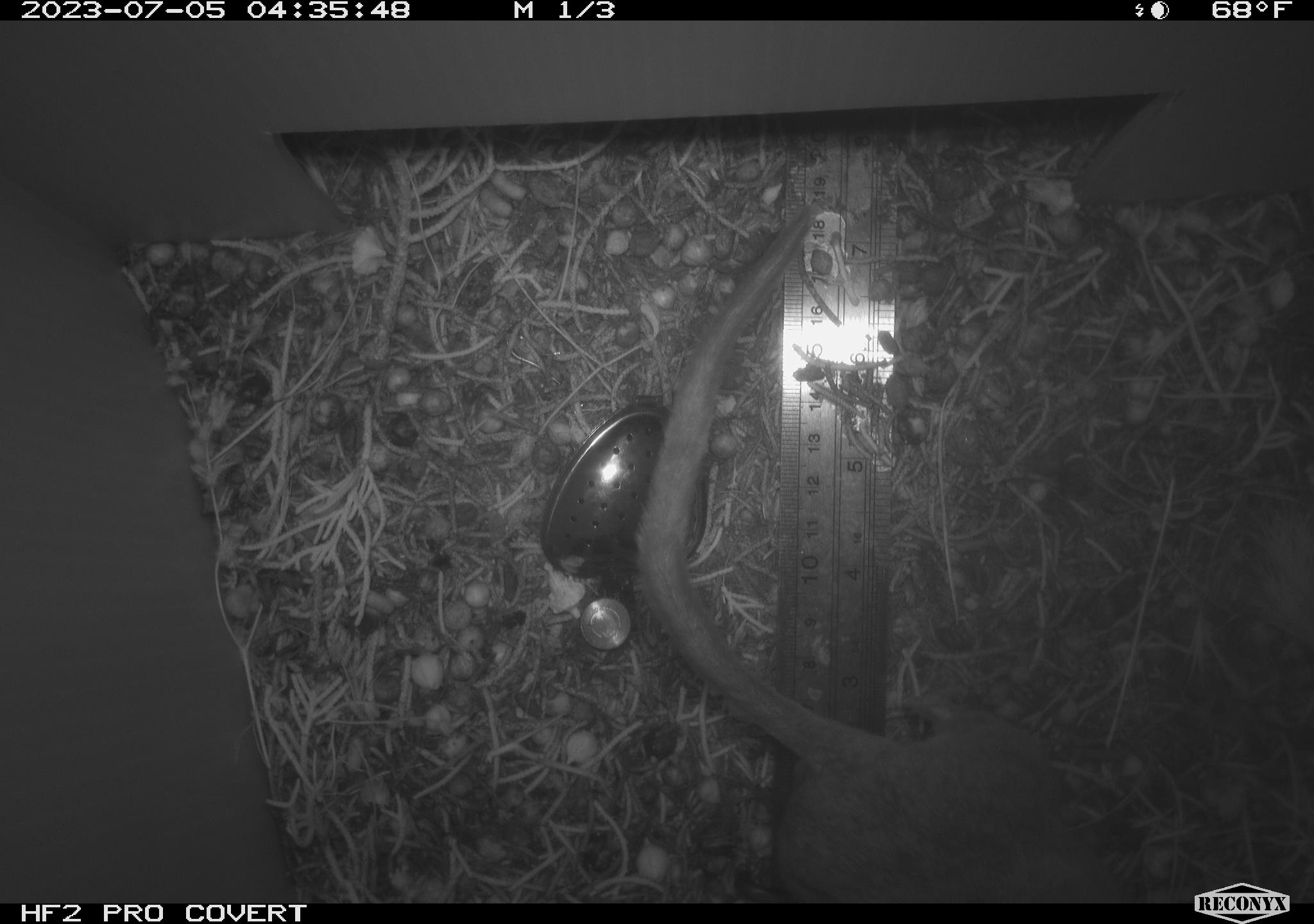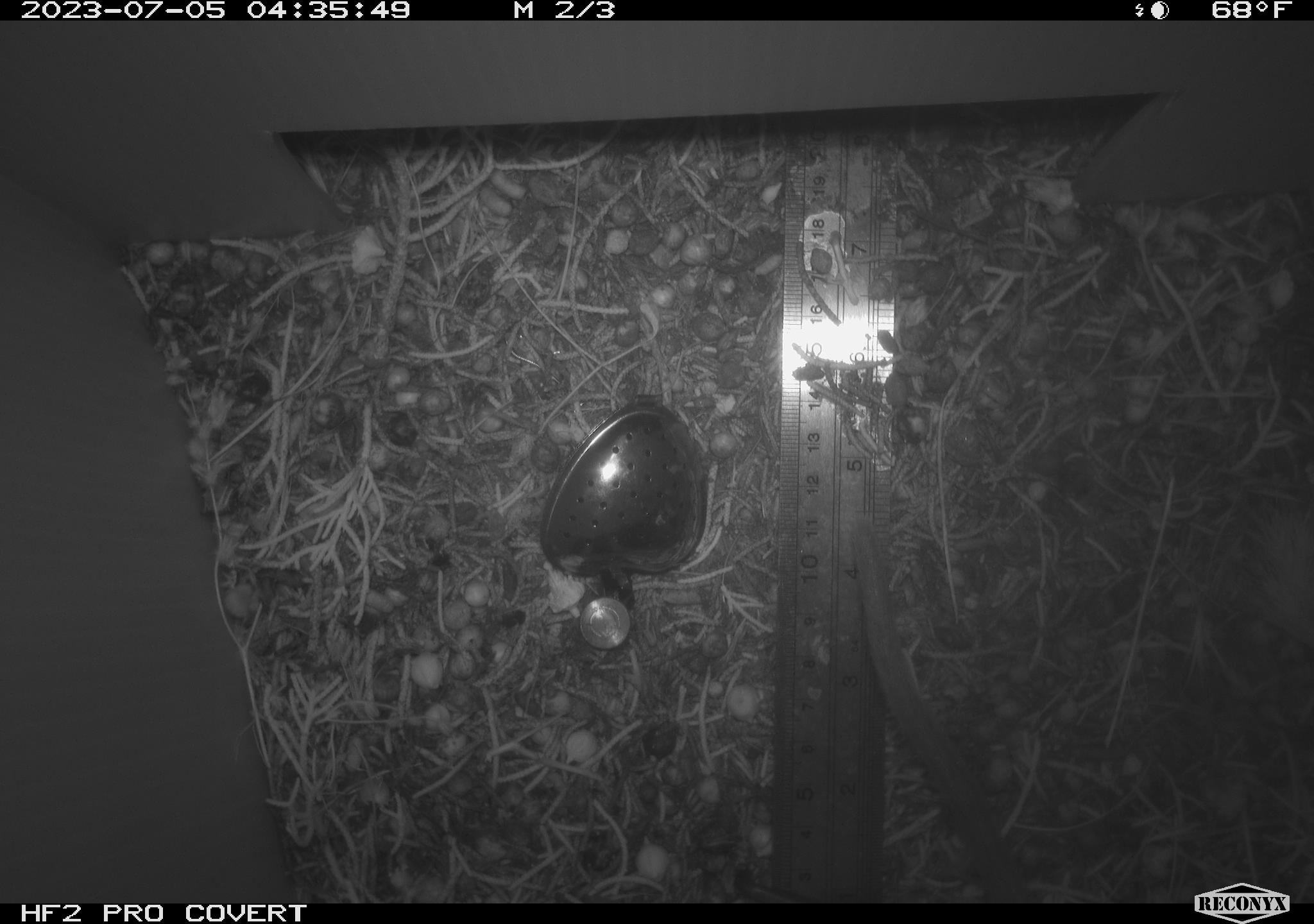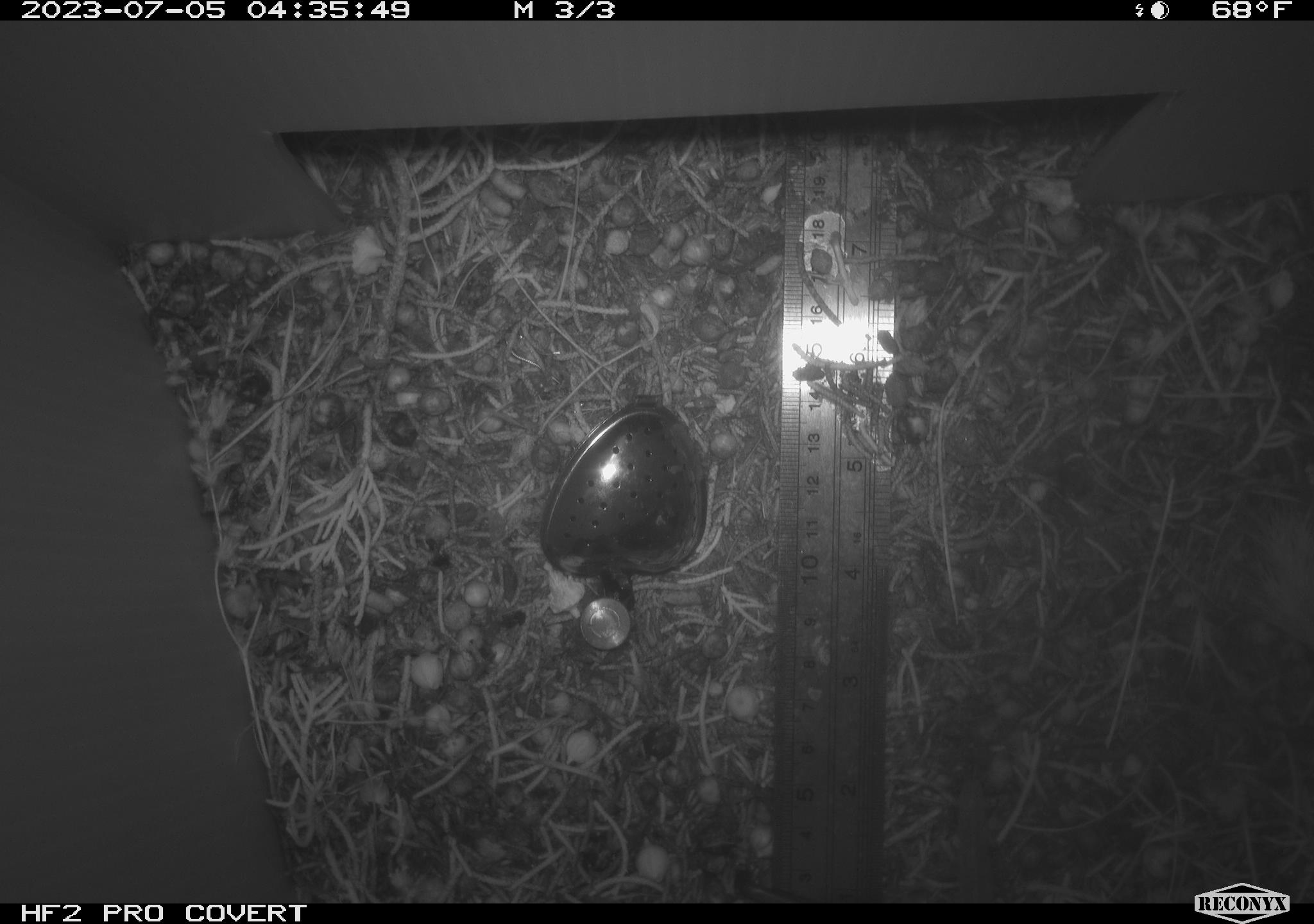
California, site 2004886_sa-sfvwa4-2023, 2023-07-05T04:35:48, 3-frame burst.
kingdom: Animalia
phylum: Chordata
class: Mammalia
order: Rodentia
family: Cricetidae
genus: Neotoma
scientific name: Neotoma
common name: pack rat or woodrat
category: neotoma species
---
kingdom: Animalia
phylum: Chordata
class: Mammalia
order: Rodentia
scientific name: Rodentia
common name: rodent